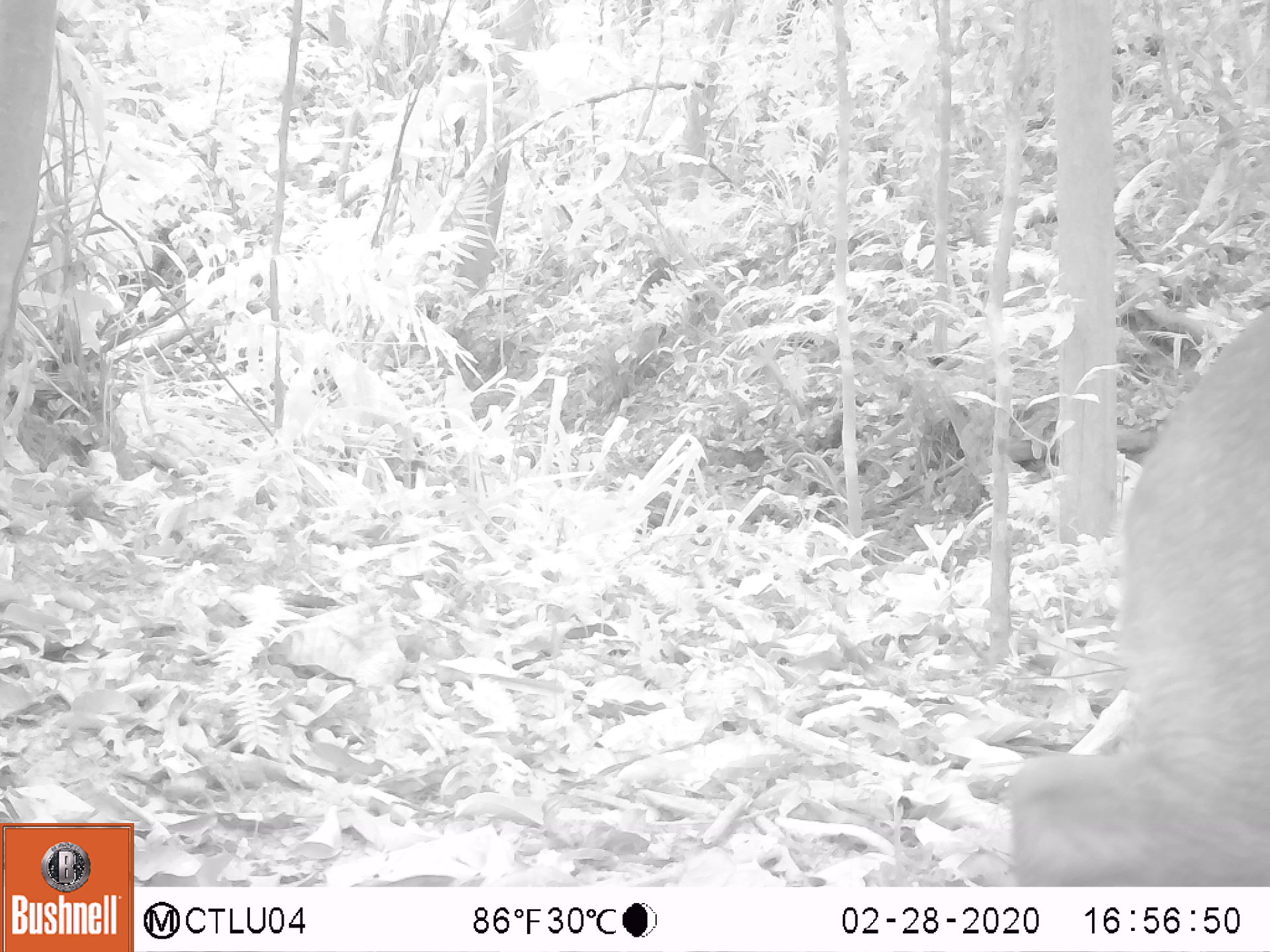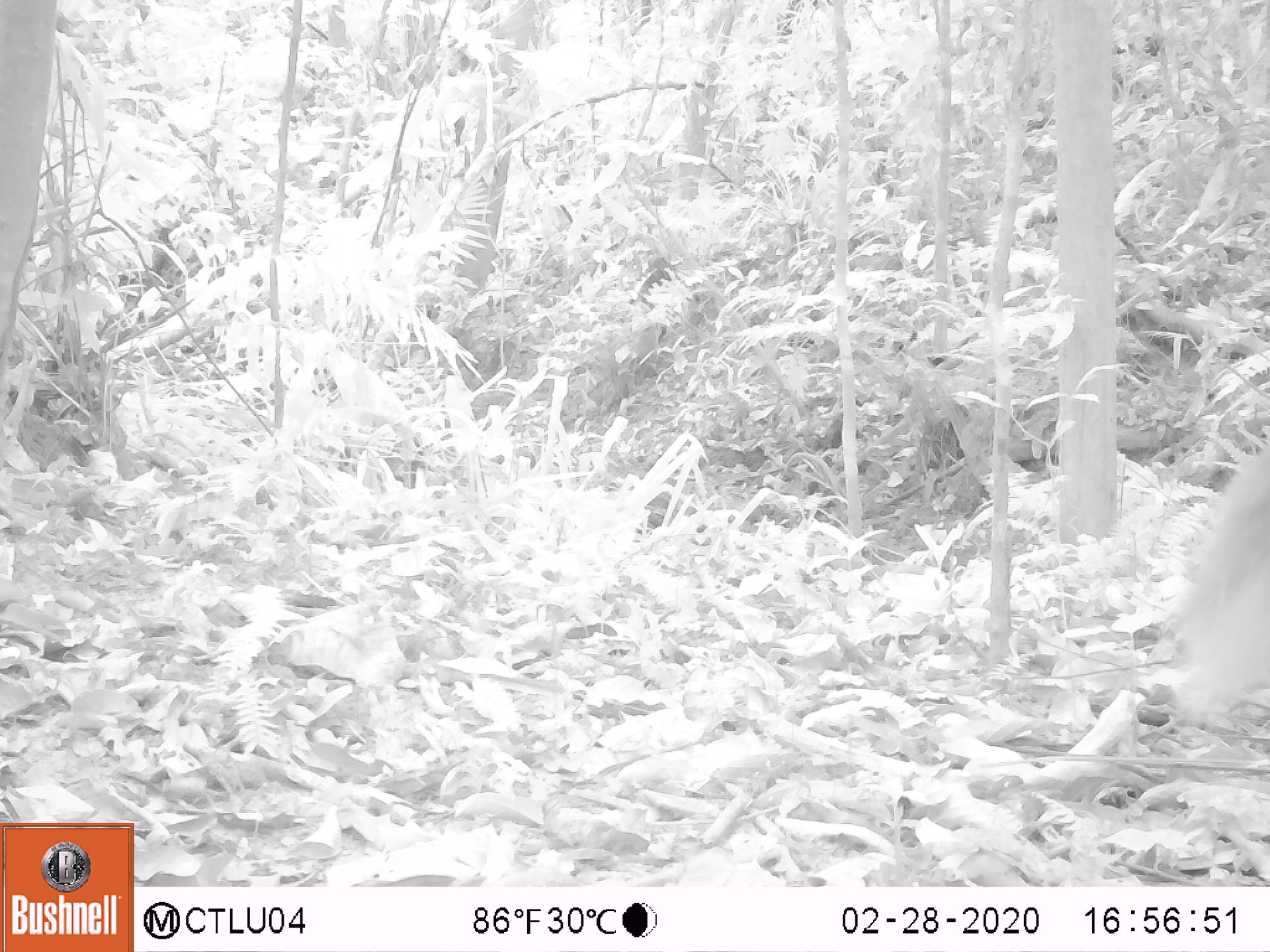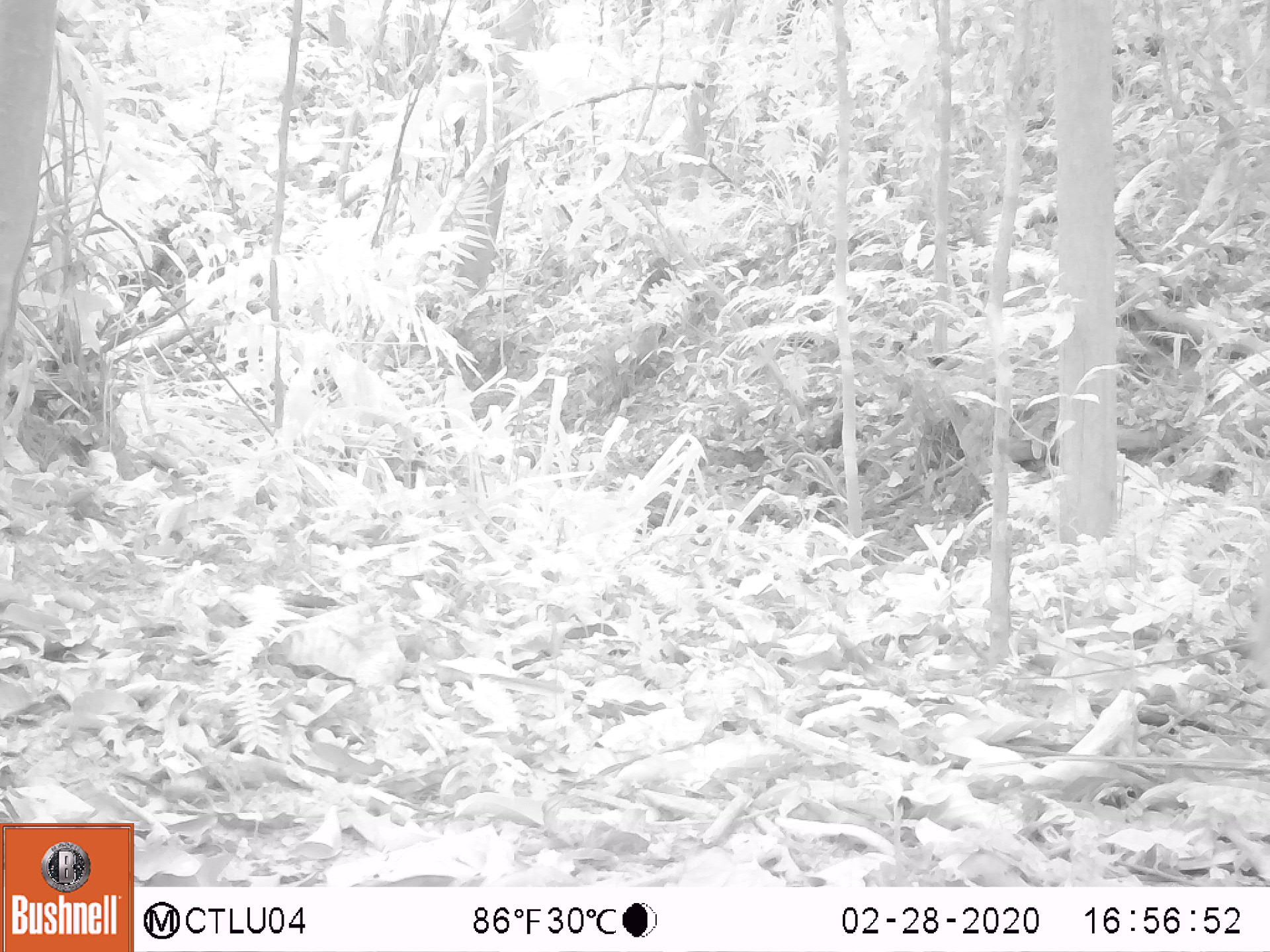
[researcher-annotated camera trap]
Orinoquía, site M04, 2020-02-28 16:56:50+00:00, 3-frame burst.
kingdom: Animalia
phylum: Chordata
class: Mammalia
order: Artiodactyla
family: Cervidae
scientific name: Cervidae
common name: deer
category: unknown cervid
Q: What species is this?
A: Unknown cervid (deer) (Cervidae).